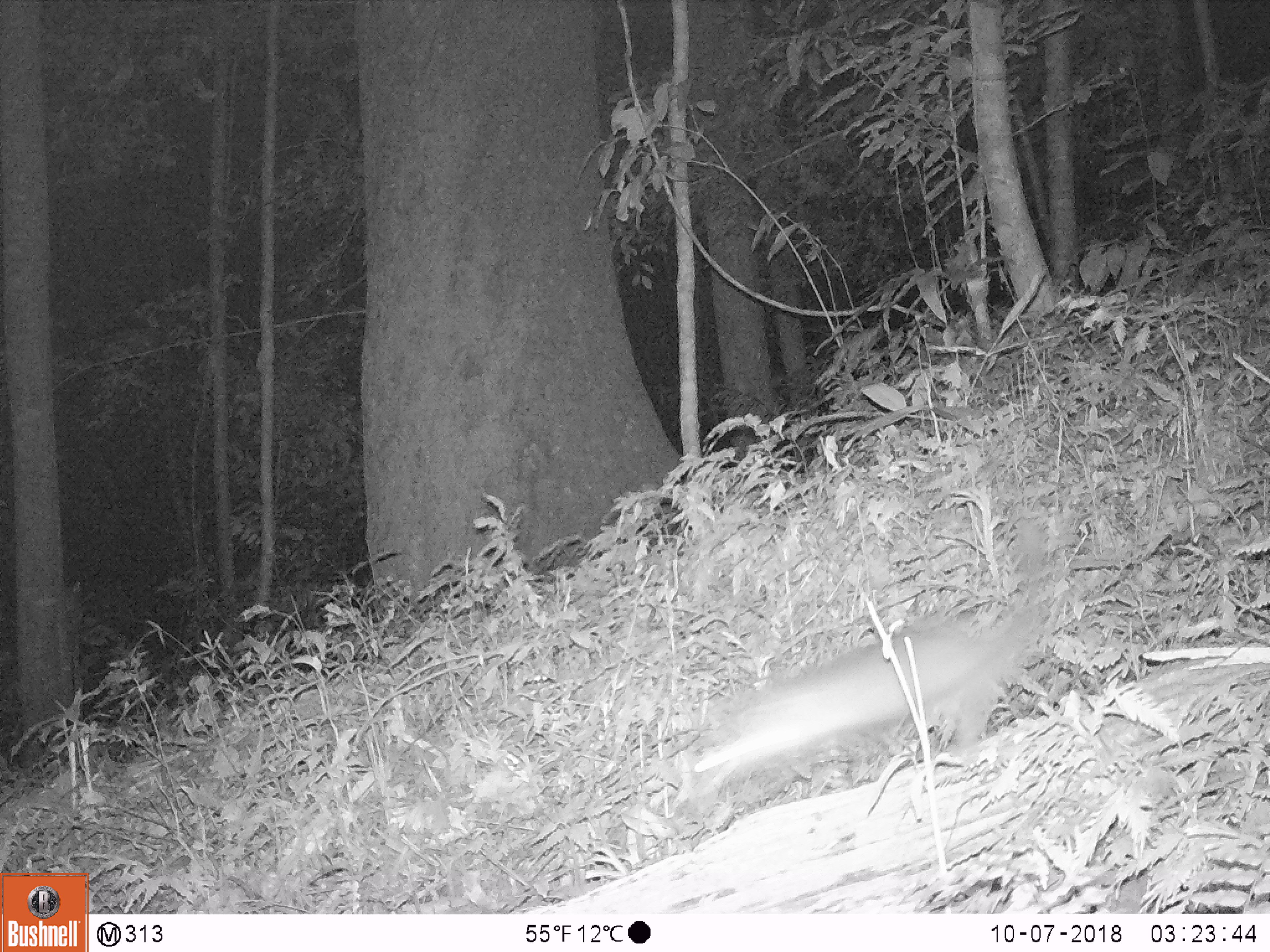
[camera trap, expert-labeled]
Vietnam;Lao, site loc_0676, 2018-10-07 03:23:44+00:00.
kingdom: Animalia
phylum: Chordata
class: Mammalia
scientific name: Mammalia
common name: mammal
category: unidentified small mammal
Unidentified small mammal (mammal) (Mammalia). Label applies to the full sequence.